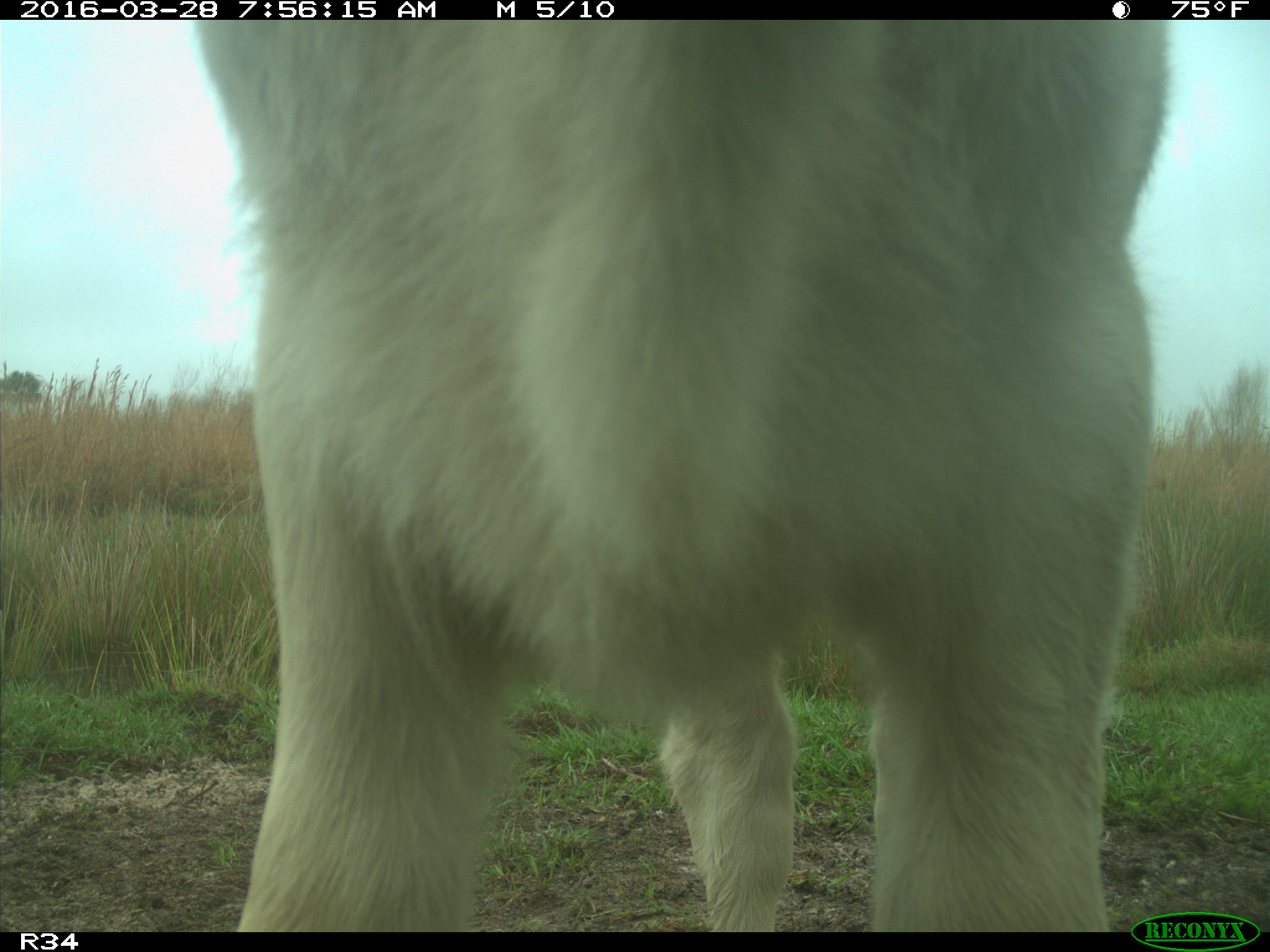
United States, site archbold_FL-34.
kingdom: Animalia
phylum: Chordata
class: Mammalia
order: Artiodactyla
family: Bovidae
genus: Bos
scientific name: Bos taurus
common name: domestic cow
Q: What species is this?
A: Bos taurus (domestic cow).